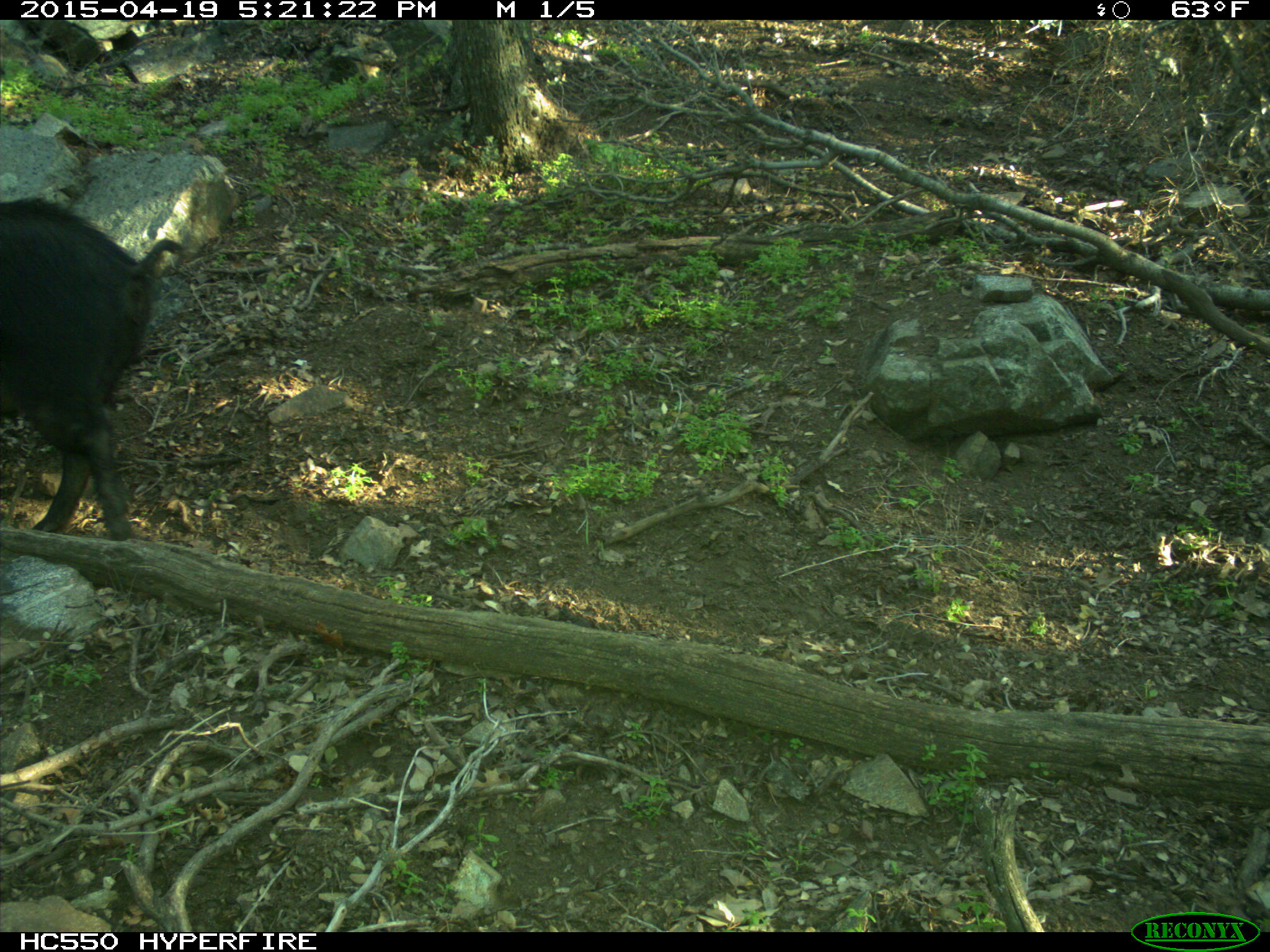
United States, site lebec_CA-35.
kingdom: Animalia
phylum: Chordata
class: Mammalia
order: Artiodactyla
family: Suidae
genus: Sus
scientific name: Sus scrofa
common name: wild boar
Sus scrofa (wild boar).